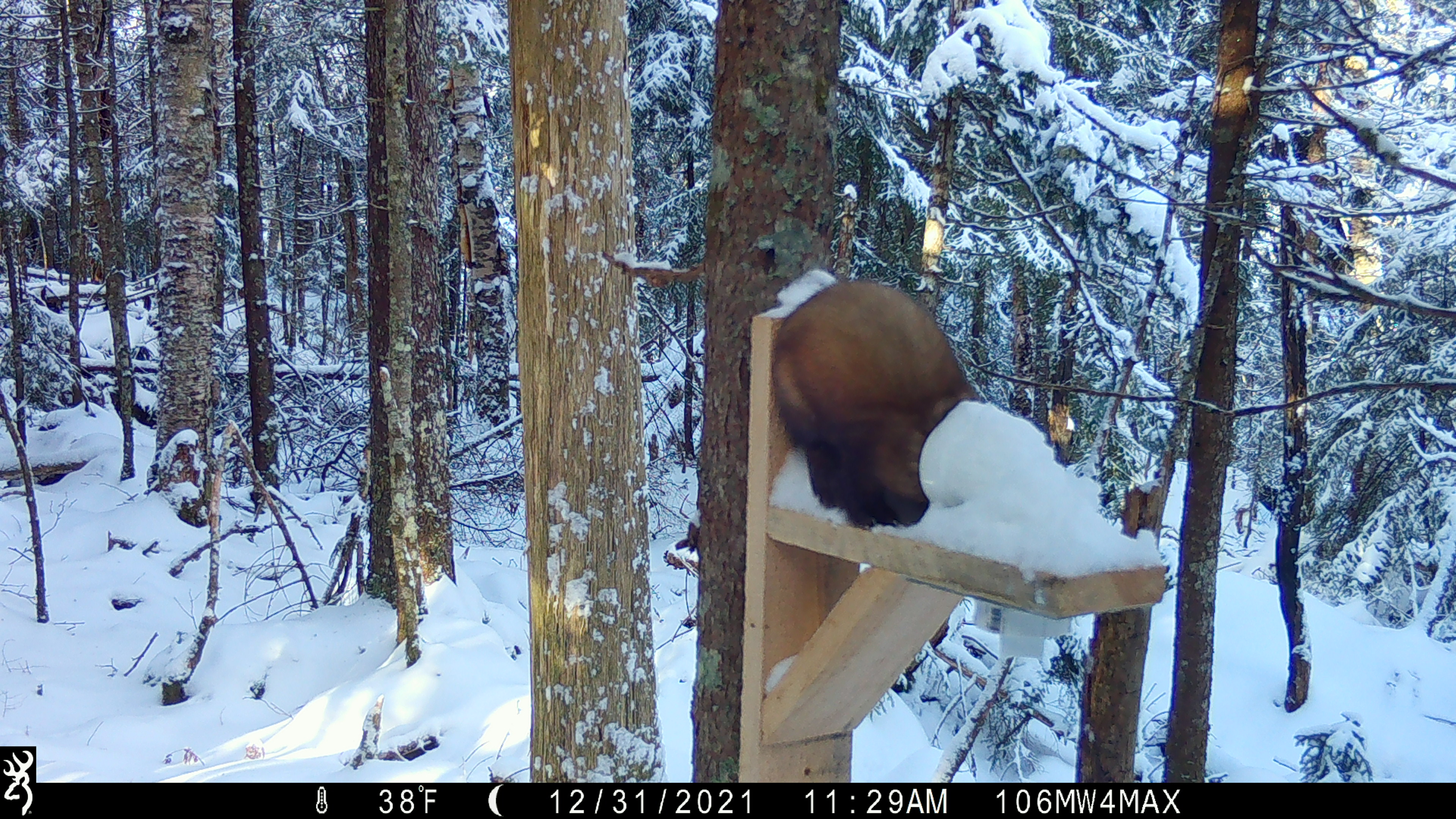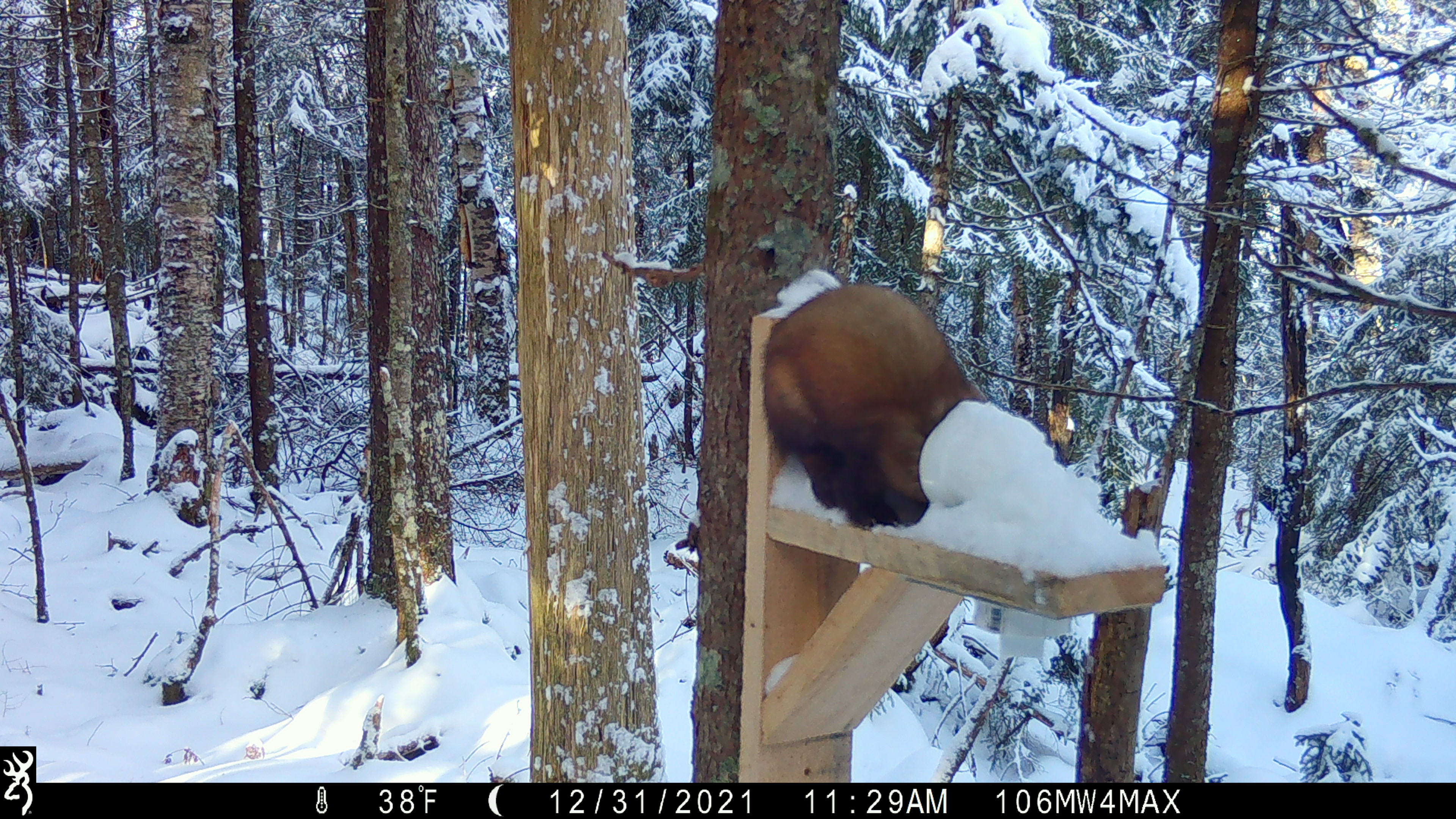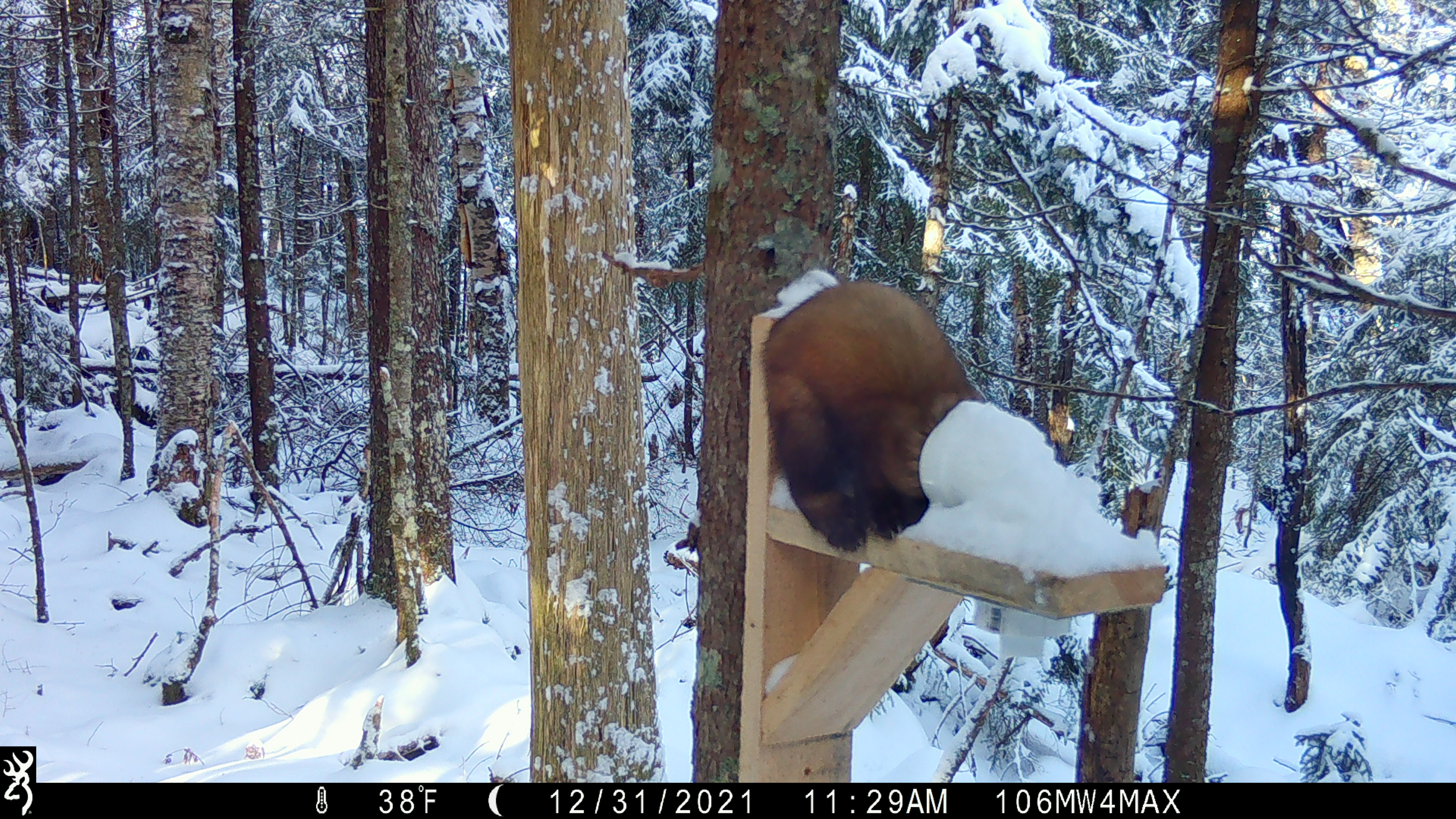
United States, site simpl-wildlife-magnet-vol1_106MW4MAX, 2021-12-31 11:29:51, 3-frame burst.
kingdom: Animalia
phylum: Chordata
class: Mammalia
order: Carnivora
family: Mustelidae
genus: Martes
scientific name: Martes americana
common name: american marten